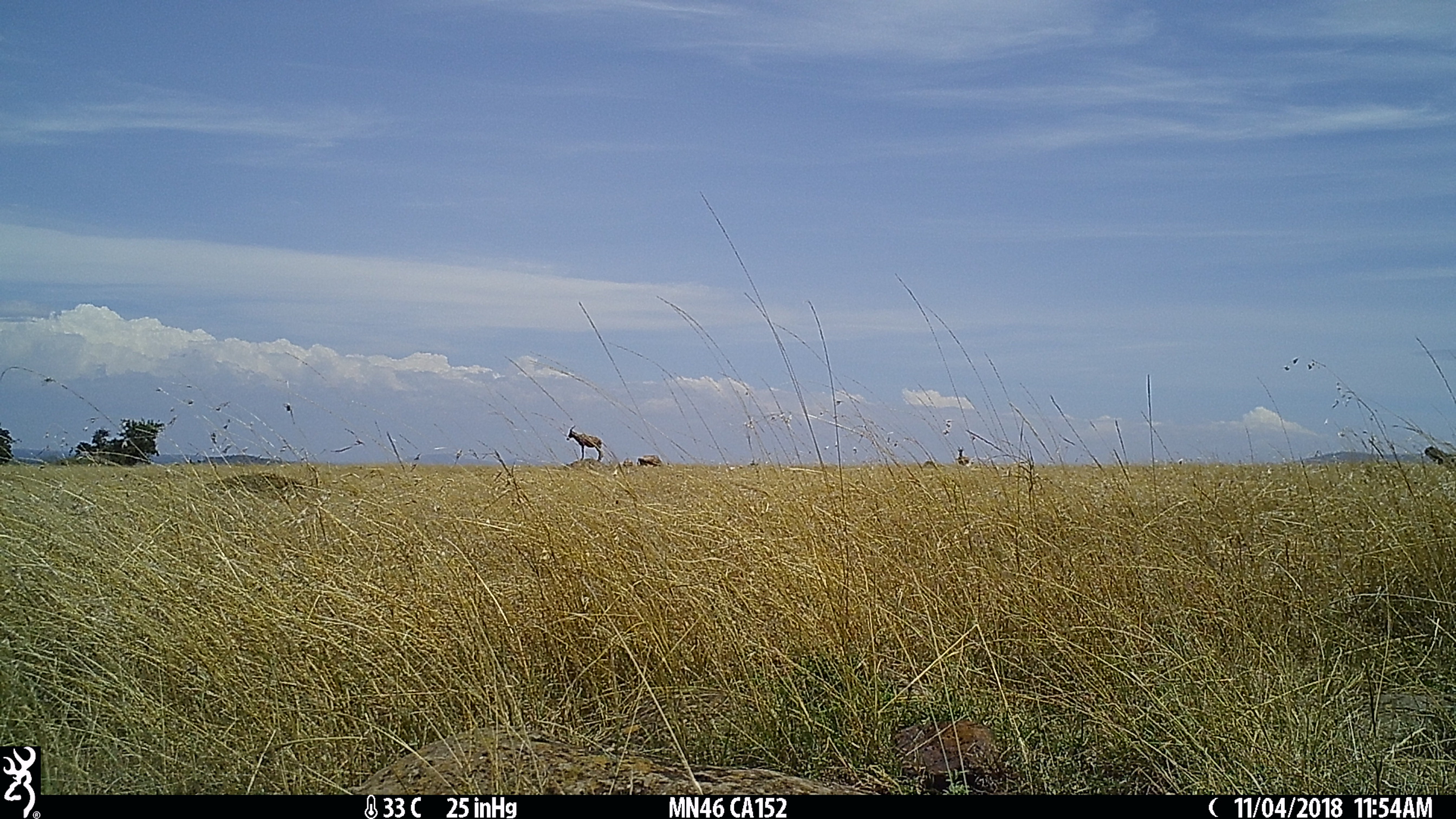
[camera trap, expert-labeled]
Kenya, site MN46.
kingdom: Animalia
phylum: Chordata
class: Mammalia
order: Artiodactyla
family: Bovidae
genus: Damaliscus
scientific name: Damaliscus lunatus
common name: topi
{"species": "topi (Damaliscus lunatus)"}